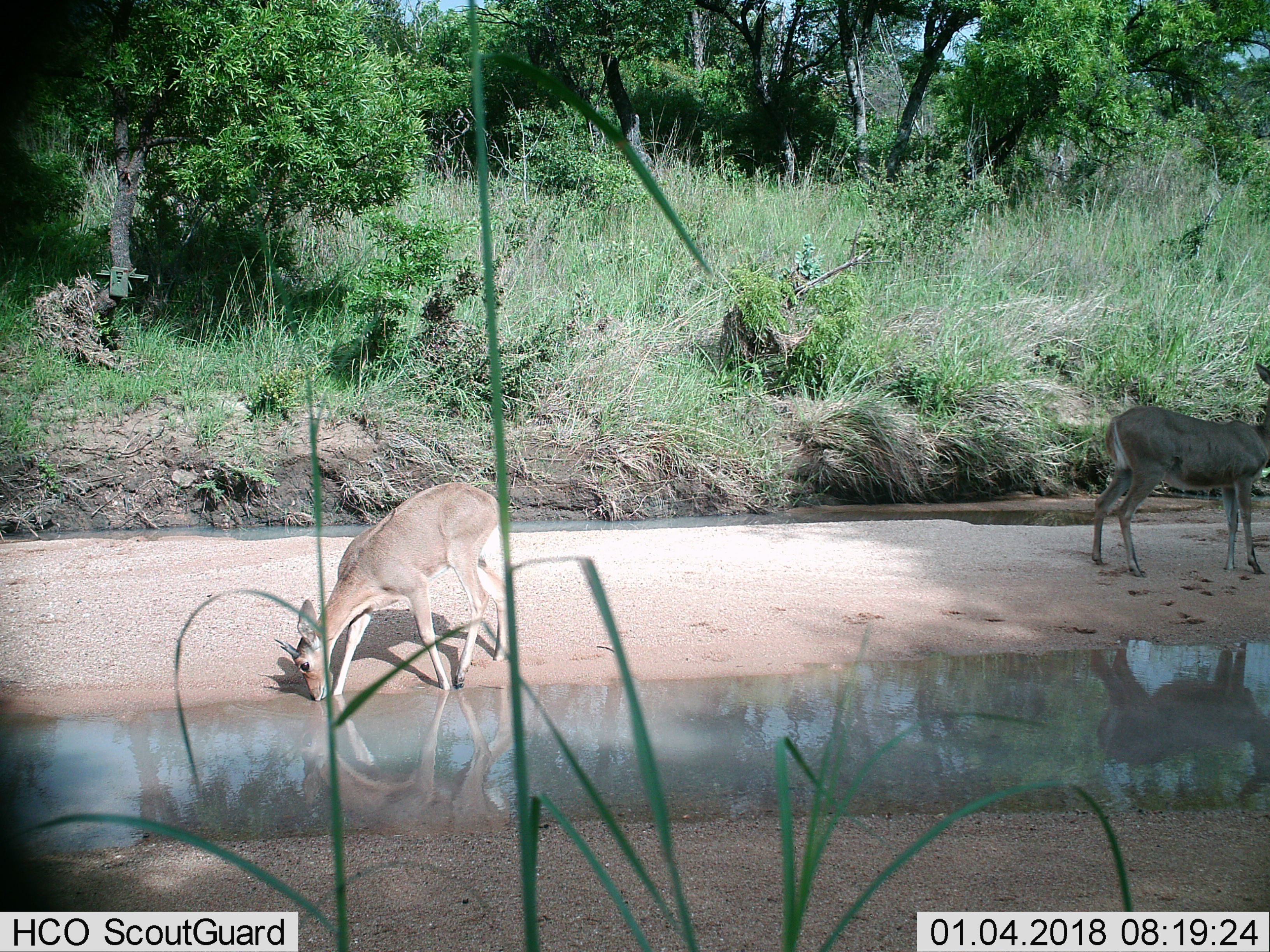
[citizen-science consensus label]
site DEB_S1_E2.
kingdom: Animalia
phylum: Chordata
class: Mammalia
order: Artiodactyla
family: Bovidae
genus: Sylvicapra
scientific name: Sylvicapra grimmia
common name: common duiker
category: duikercommongrey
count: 2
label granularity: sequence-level